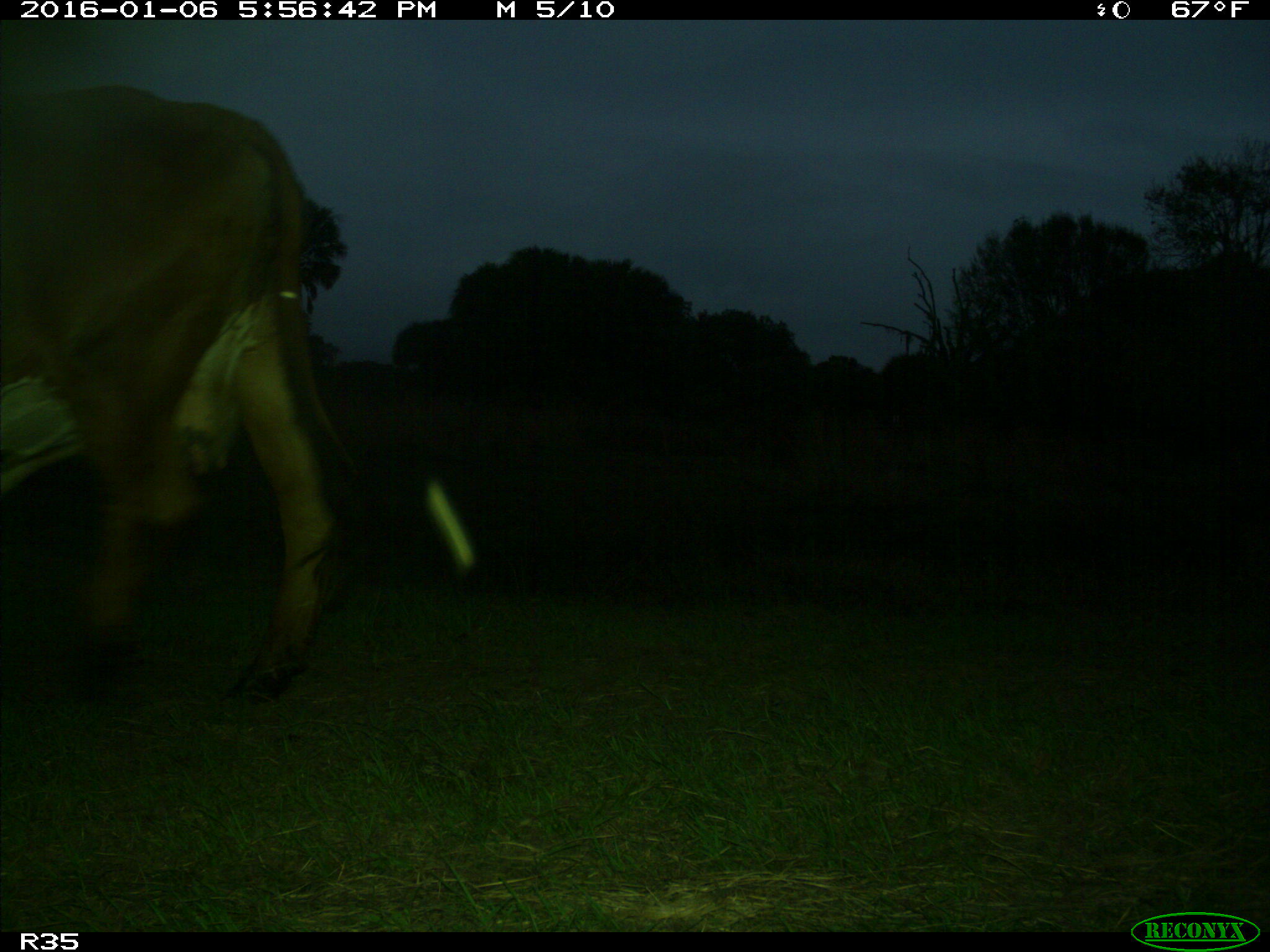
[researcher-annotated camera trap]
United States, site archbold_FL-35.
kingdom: Animalia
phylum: Chordata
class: Mammalia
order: Artiodactyla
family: Bovidae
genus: Bos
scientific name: Bos taurus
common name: domestic cow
Bos taurus (domestic cow).